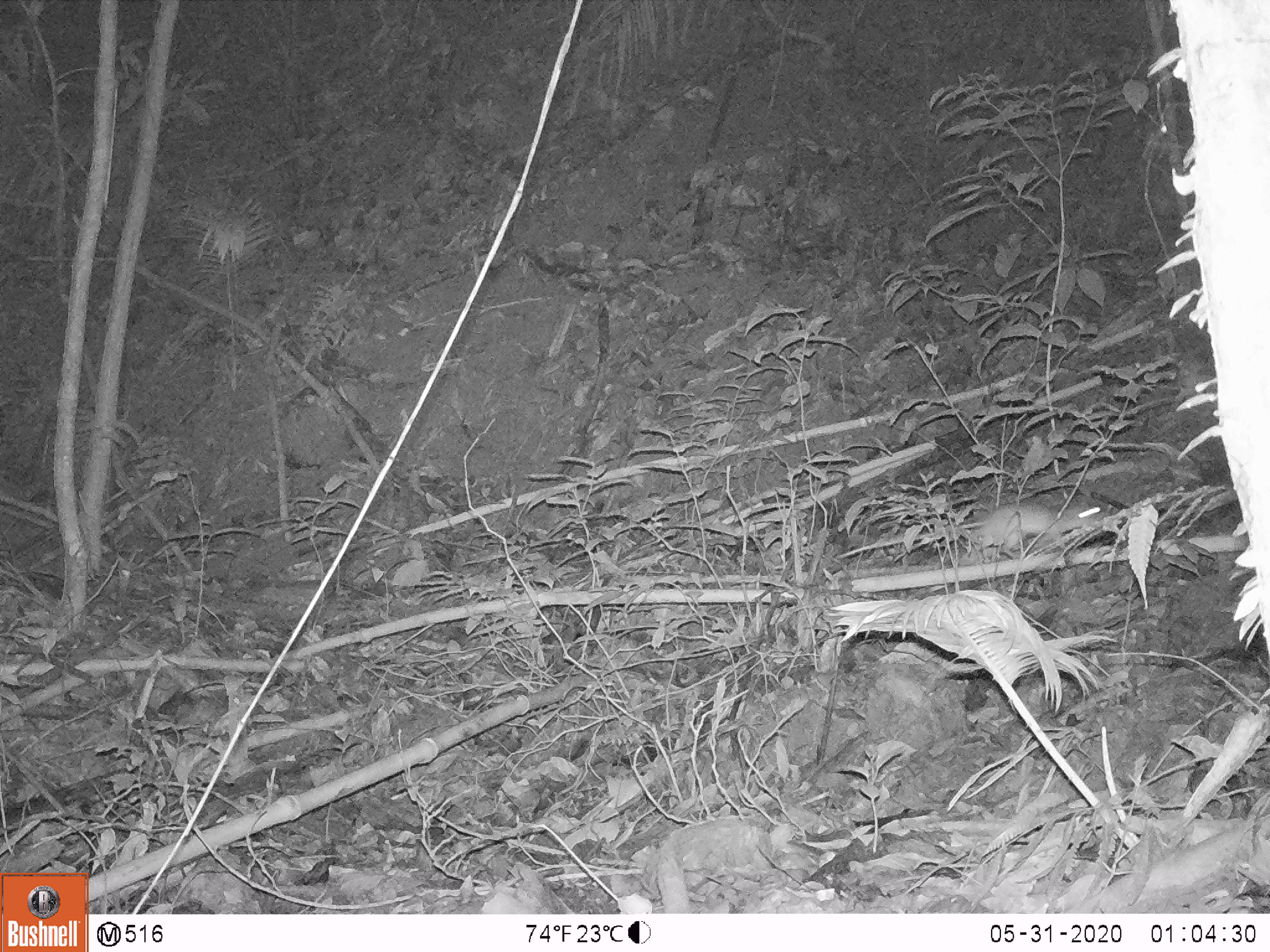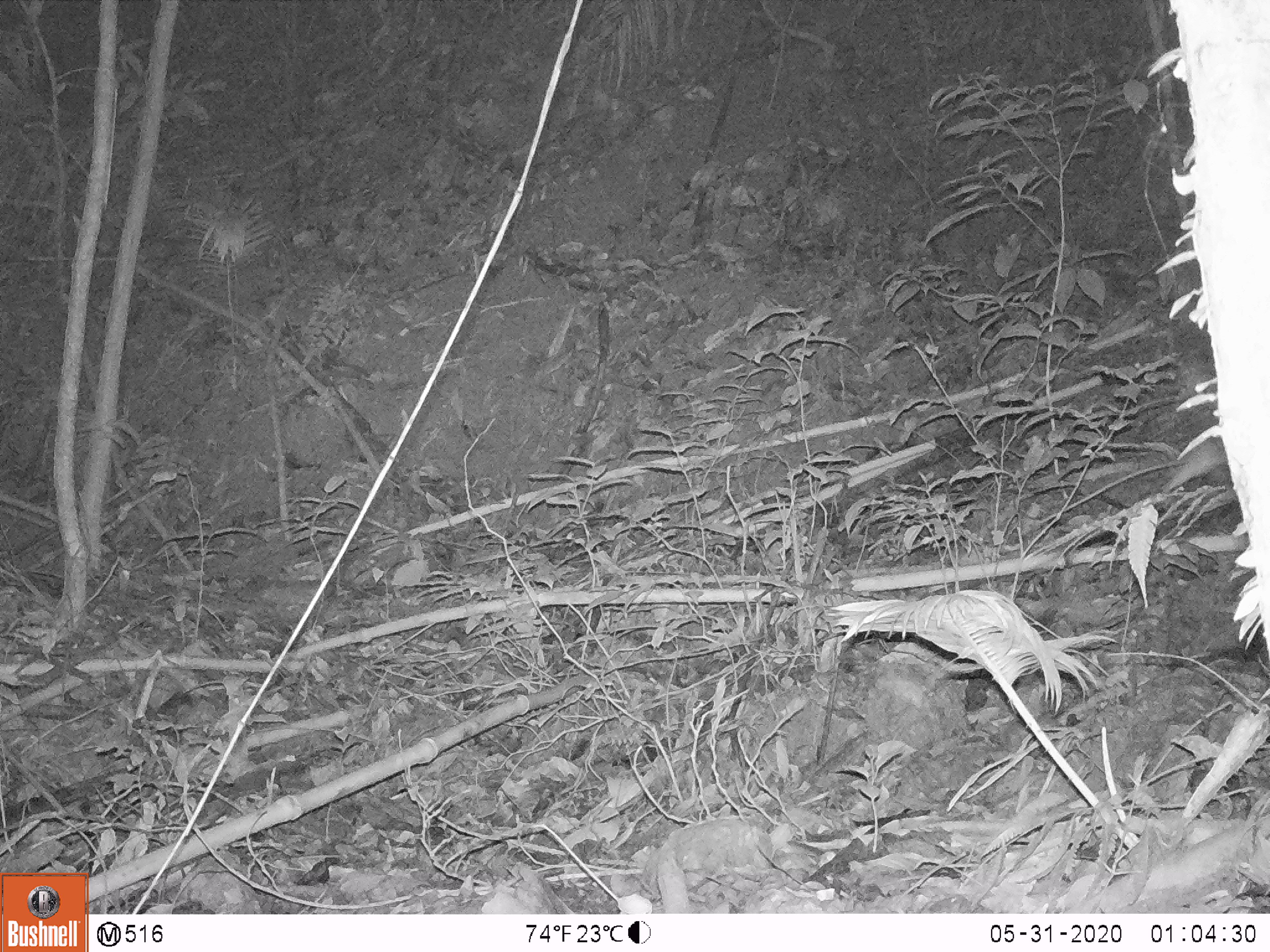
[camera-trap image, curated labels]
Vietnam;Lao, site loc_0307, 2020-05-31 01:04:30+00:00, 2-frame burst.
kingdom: Animalia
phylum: Chordata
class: Mammalia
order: Rodentia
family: Muridae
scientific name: Muridae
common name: old-world mice and rats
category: unidentified murid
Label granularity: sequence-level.